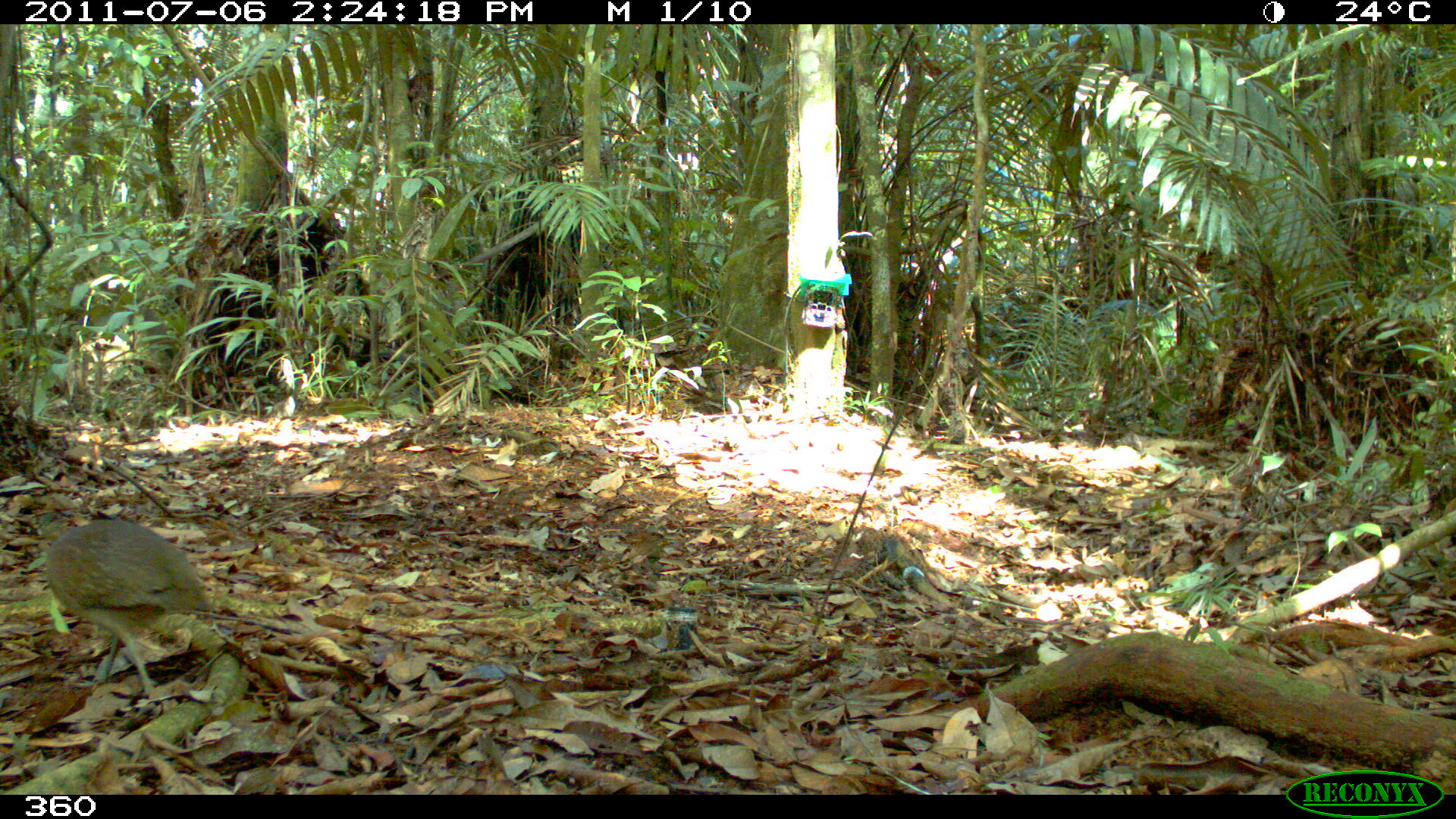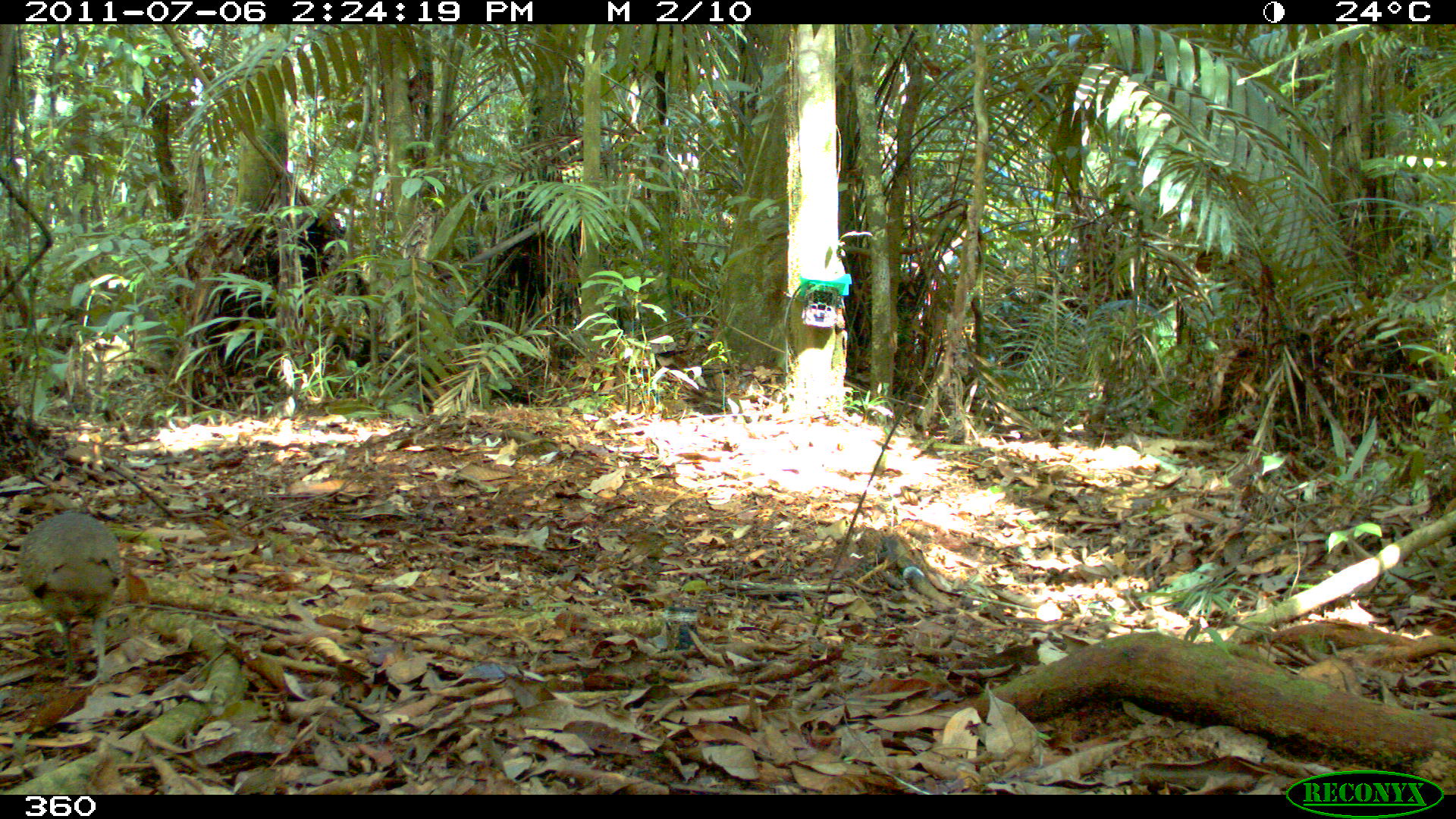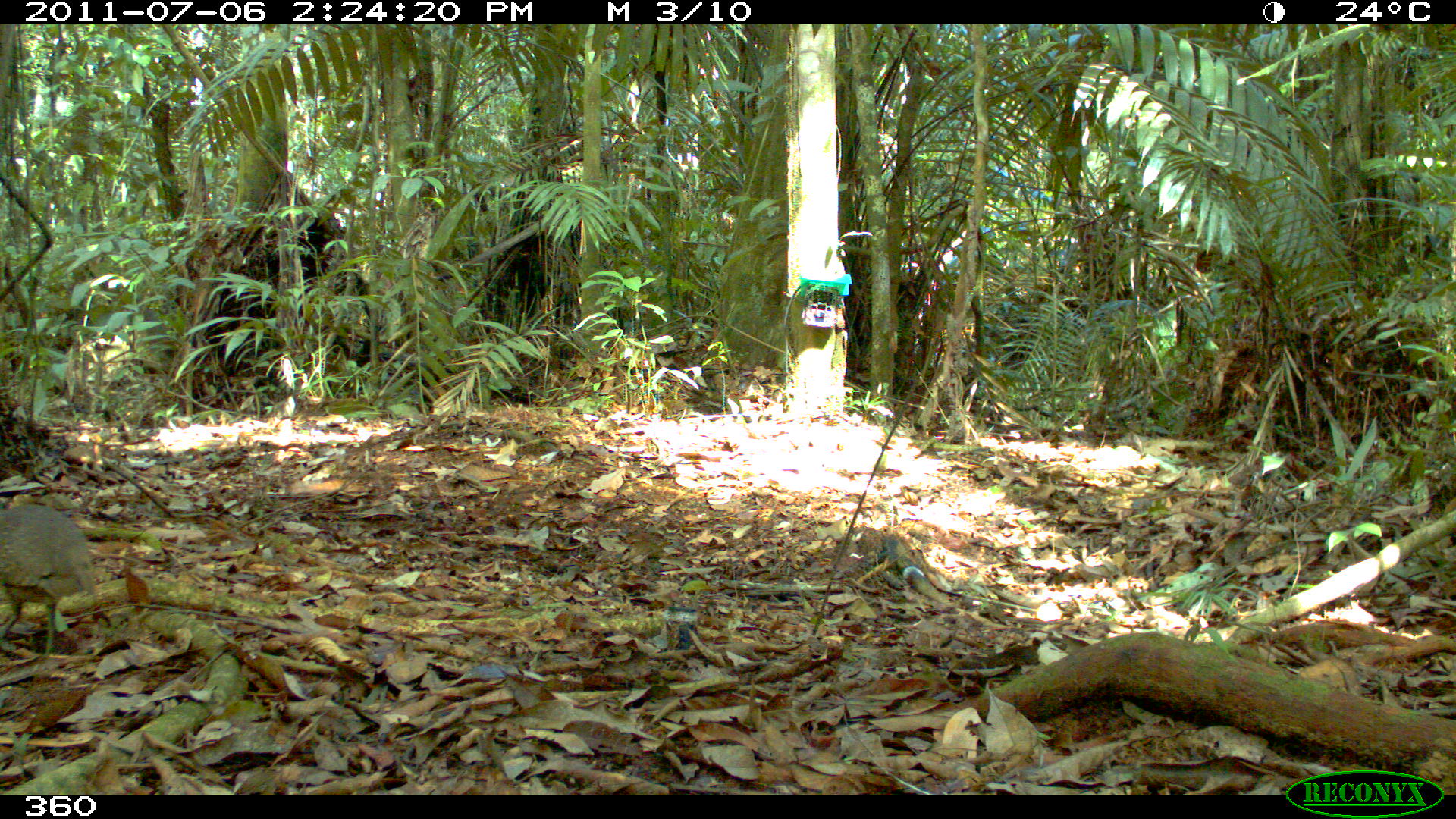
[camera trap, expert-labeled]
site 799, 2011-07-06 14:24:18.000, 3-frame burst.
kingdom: Animalia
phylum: Chordata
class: Aves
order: Galliformes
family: Phasianidae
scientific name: Phasianidae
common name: quails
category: quail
Quail (quails) (Phasianidae).